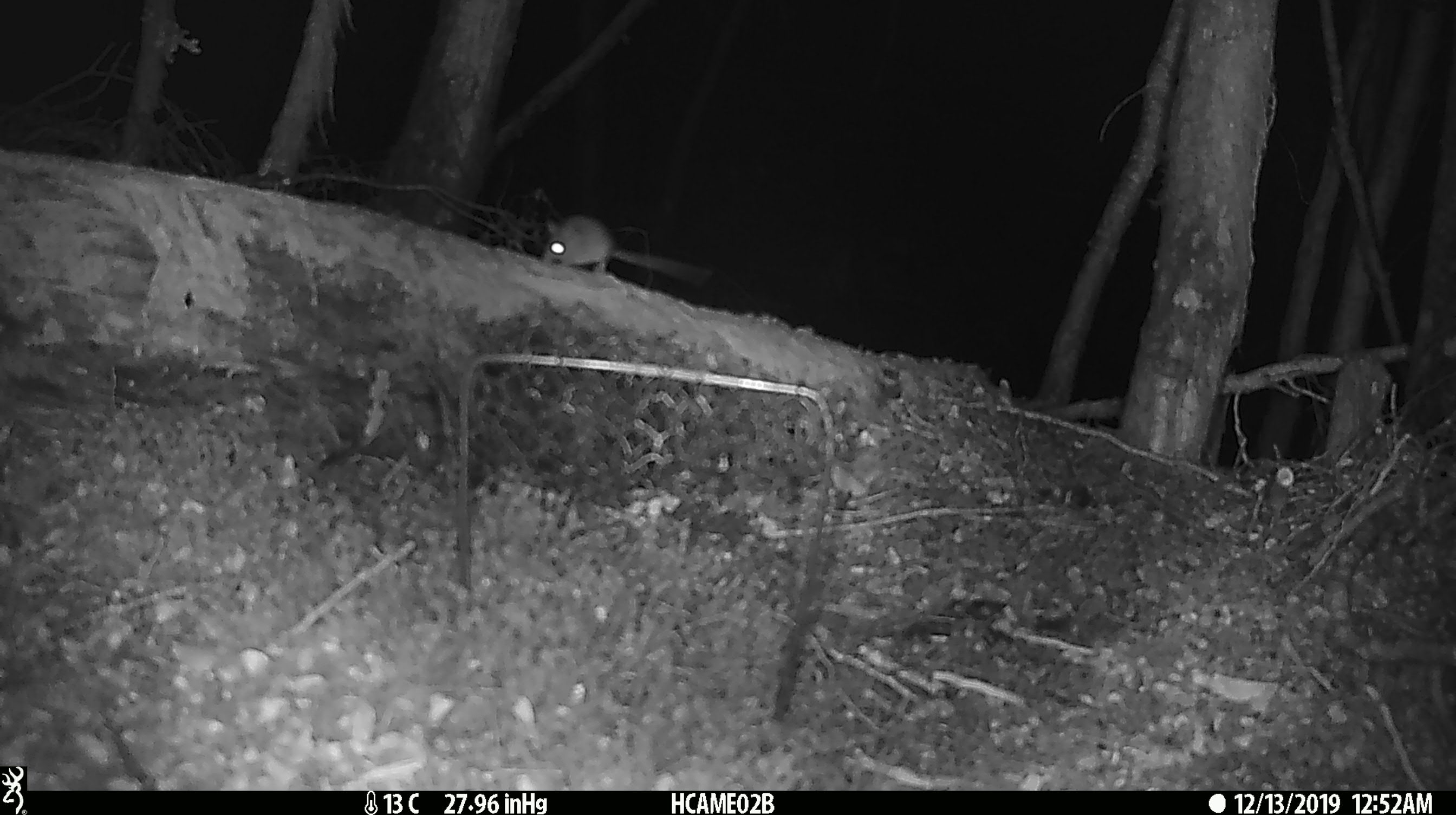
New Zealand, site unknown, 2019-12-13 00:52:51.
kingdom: Animalia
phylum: Chordata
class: Mammalia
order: Rodentia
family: Muridae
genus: Mus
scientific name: Mus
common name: mouse